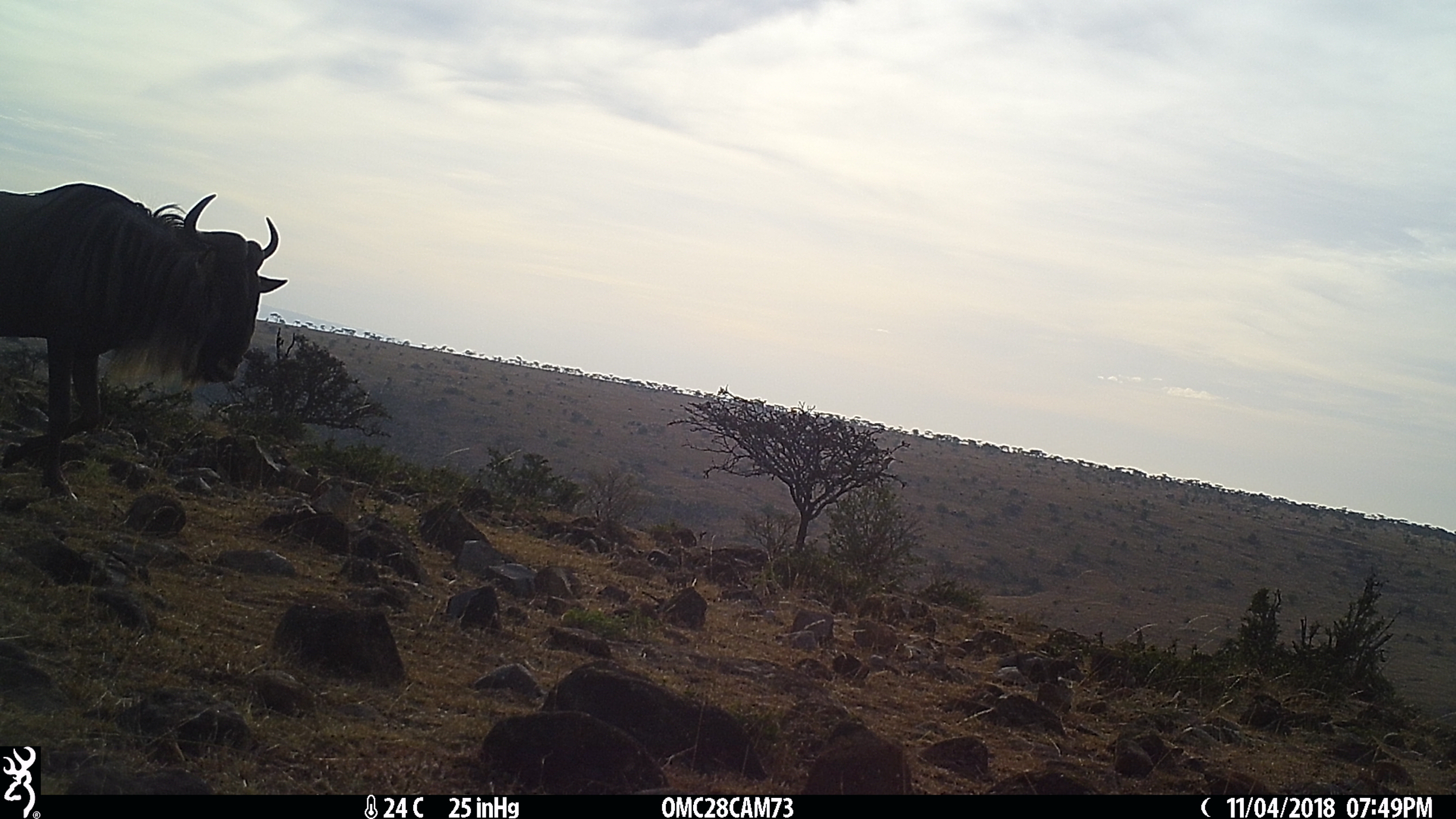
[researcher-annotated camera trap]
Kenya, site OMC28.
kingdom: Animalia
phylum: Chordata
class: Mammalia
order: Artiodactyla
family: Bovidae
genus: Connochaetes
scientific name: Connochaetes taurinus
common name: blue wildebeest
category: wildebeest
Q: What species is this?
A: Wildebeest (blue wildebeest) (Connochaetes taurinus).